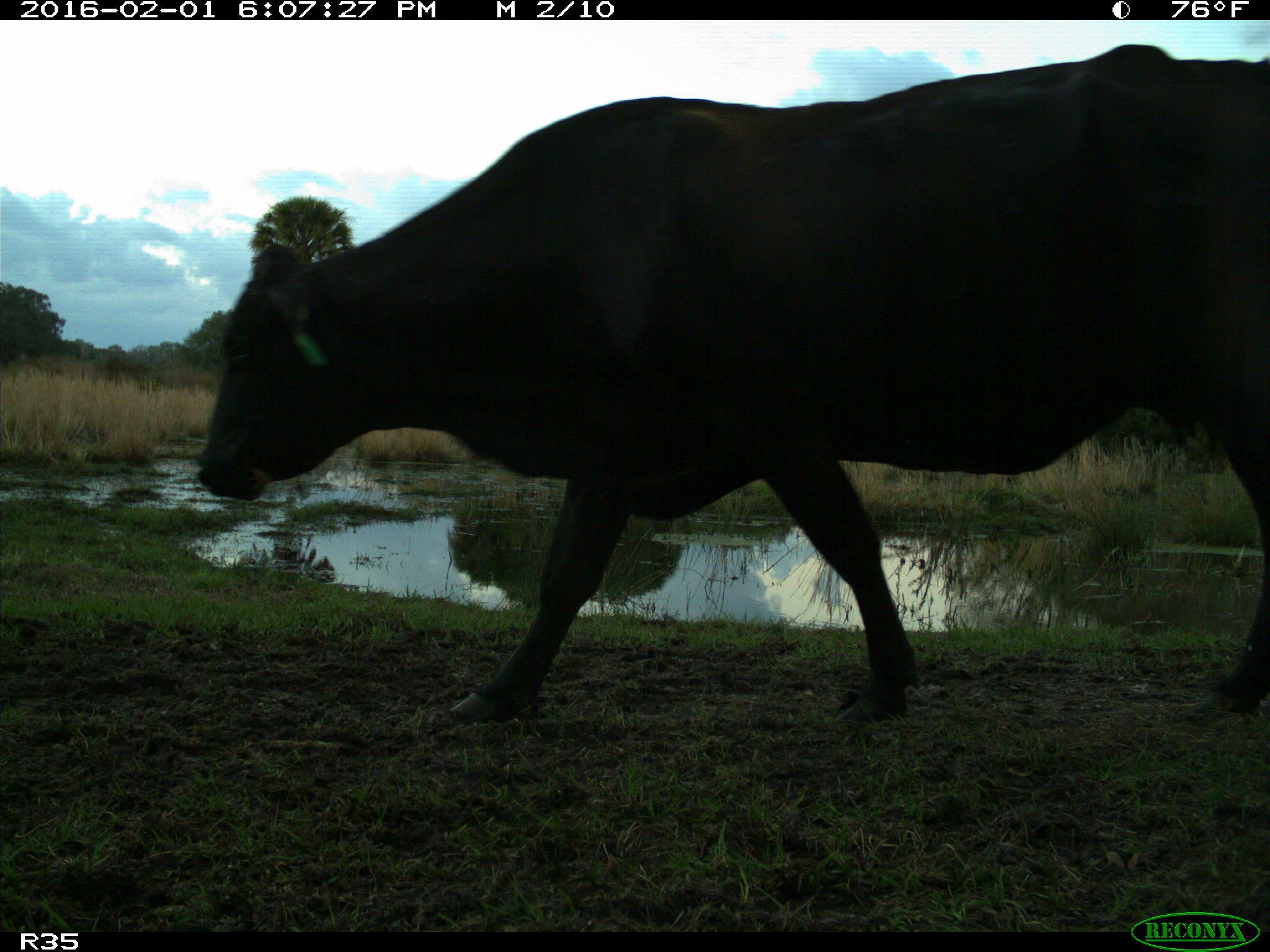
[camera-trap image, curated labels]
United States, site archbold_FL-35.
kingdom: Animalia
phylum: Chordata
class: Mammalia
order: Artiodactyla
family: Bovidae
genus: Bos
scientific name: Bos taurus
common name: domestic cow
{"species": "Bos taurus (domestic cow)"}